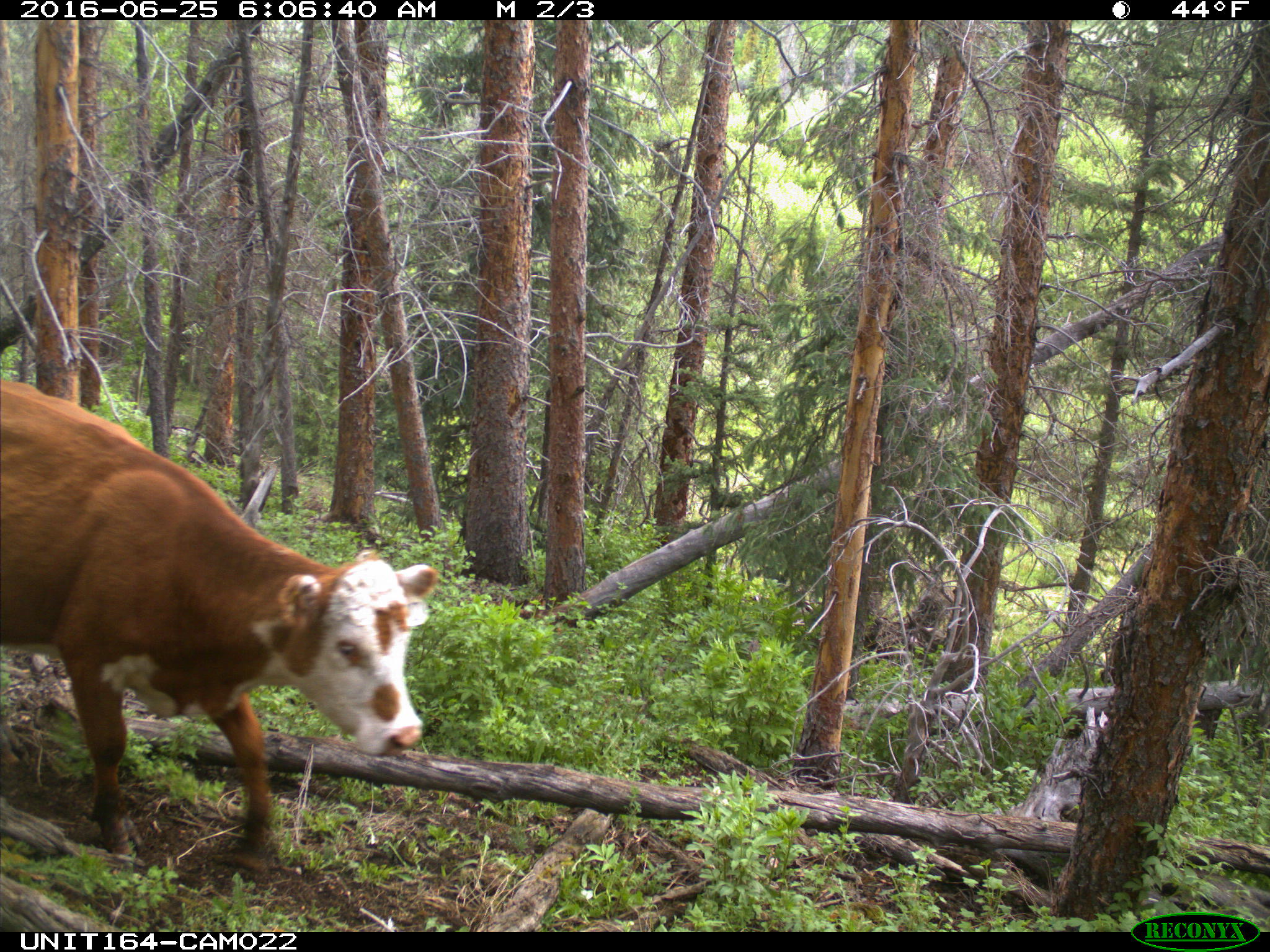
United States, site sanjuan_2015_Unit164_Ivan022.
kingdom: Animalia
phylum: Chordata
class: Mammalia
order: Artiodactyla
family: Bovidae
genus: Bos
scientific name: Bos taurus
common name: domestic cow